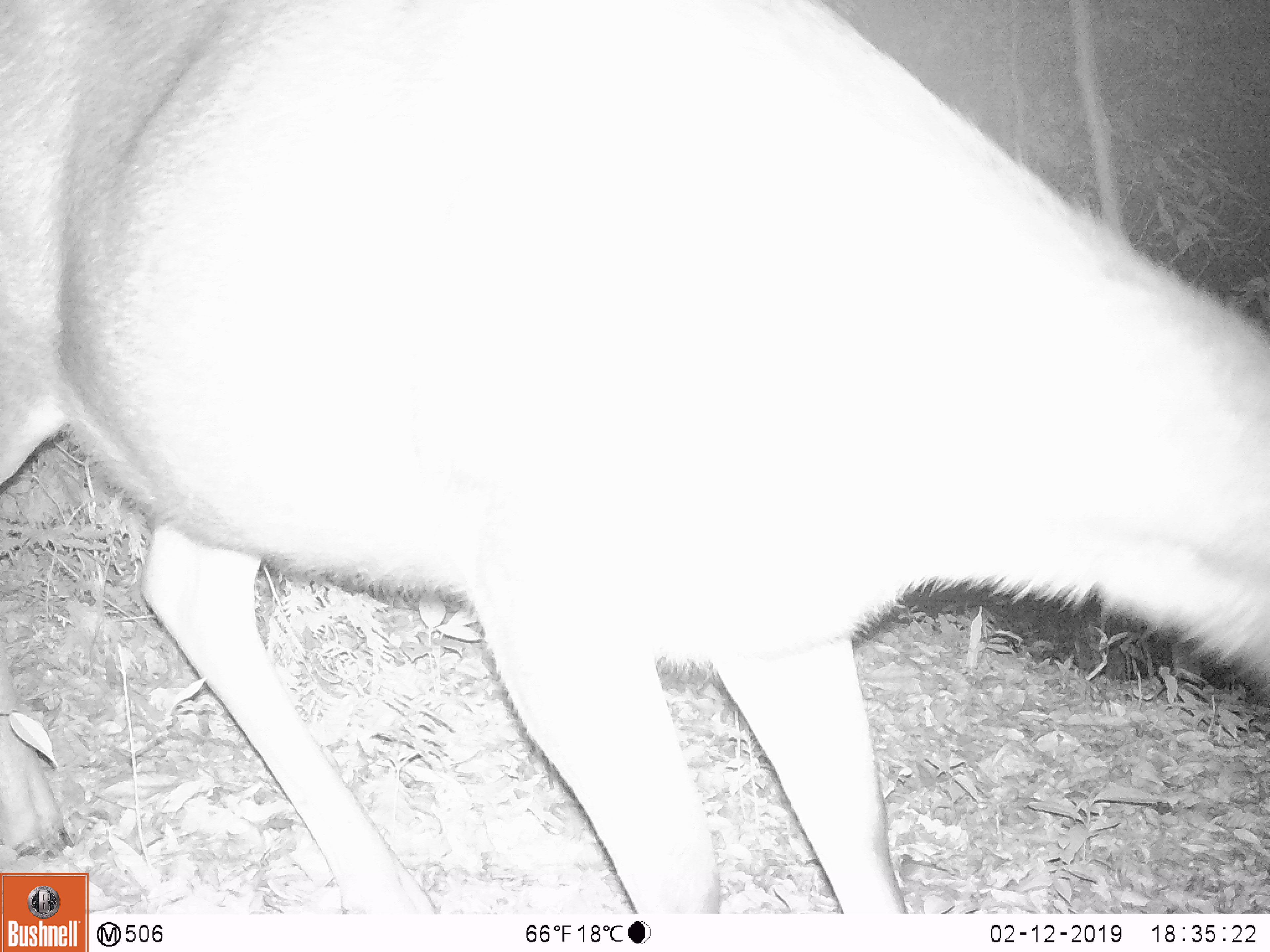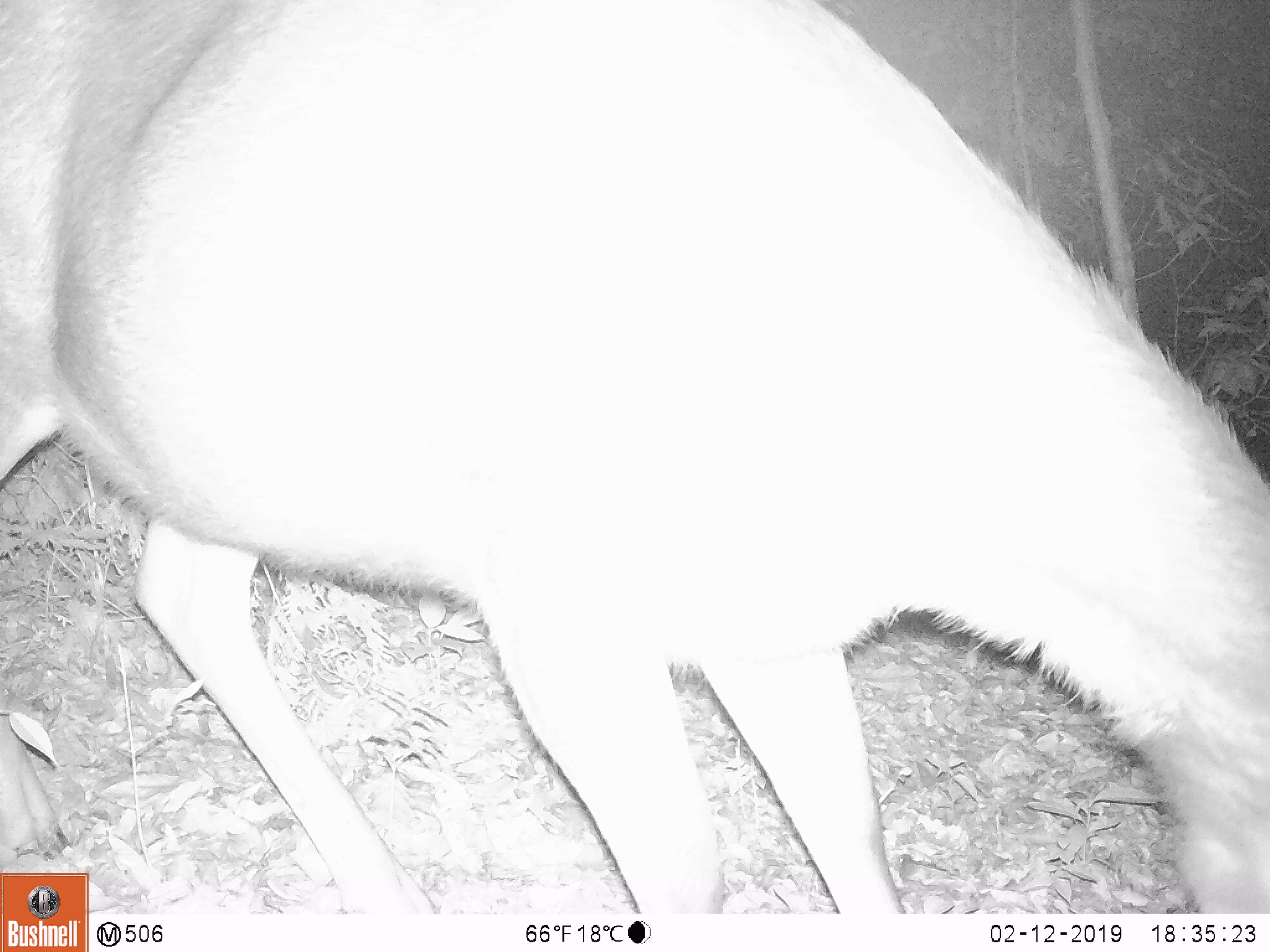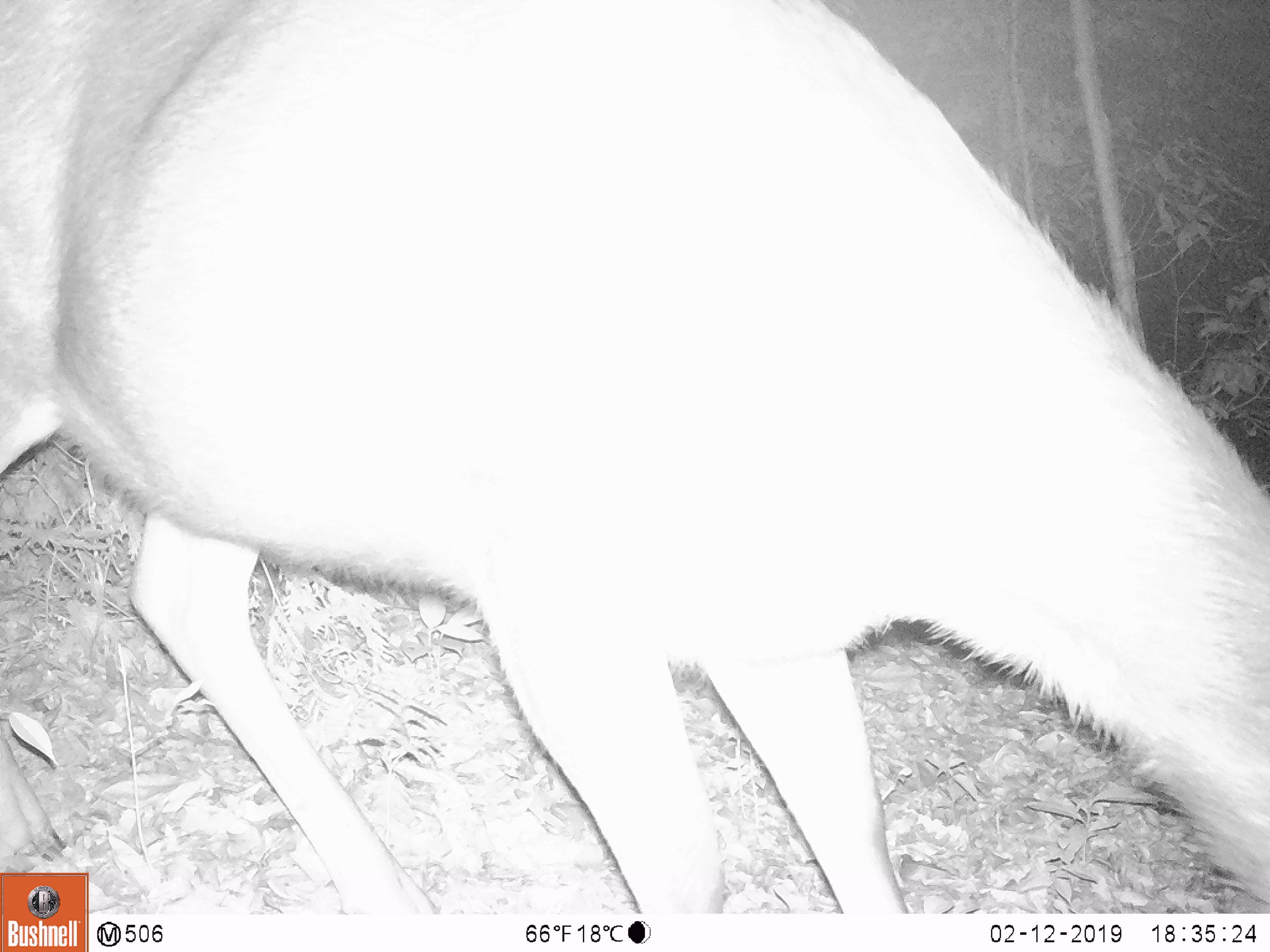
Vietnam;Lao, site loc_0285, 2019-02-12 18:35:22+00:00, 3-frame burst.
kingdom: Animalia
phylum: Chordata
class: Mammalia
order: Artiodactyla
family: Cervidae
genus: Rusa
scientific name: Rusa unicolor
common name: sambar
Sambar (Rusa unicolor). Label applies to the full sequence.